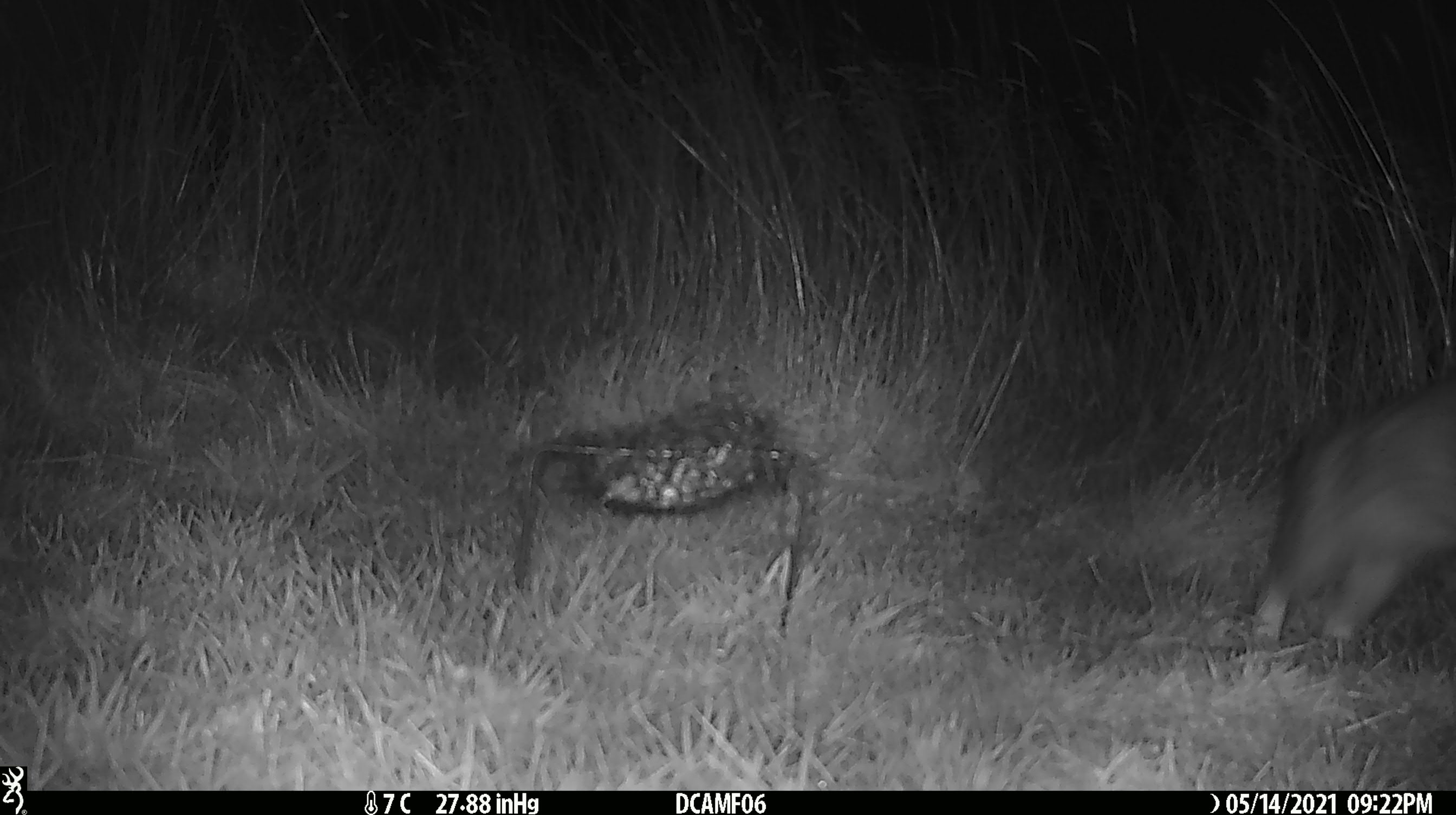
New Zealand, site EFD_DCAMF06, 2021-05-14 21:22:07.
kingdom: Animalia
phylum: Chordata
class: Mammalia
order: Lagomorpha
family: Leporidae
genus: Oryctolagus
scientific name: Oryctolagus cuniculus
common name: european rabbit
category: rabbit